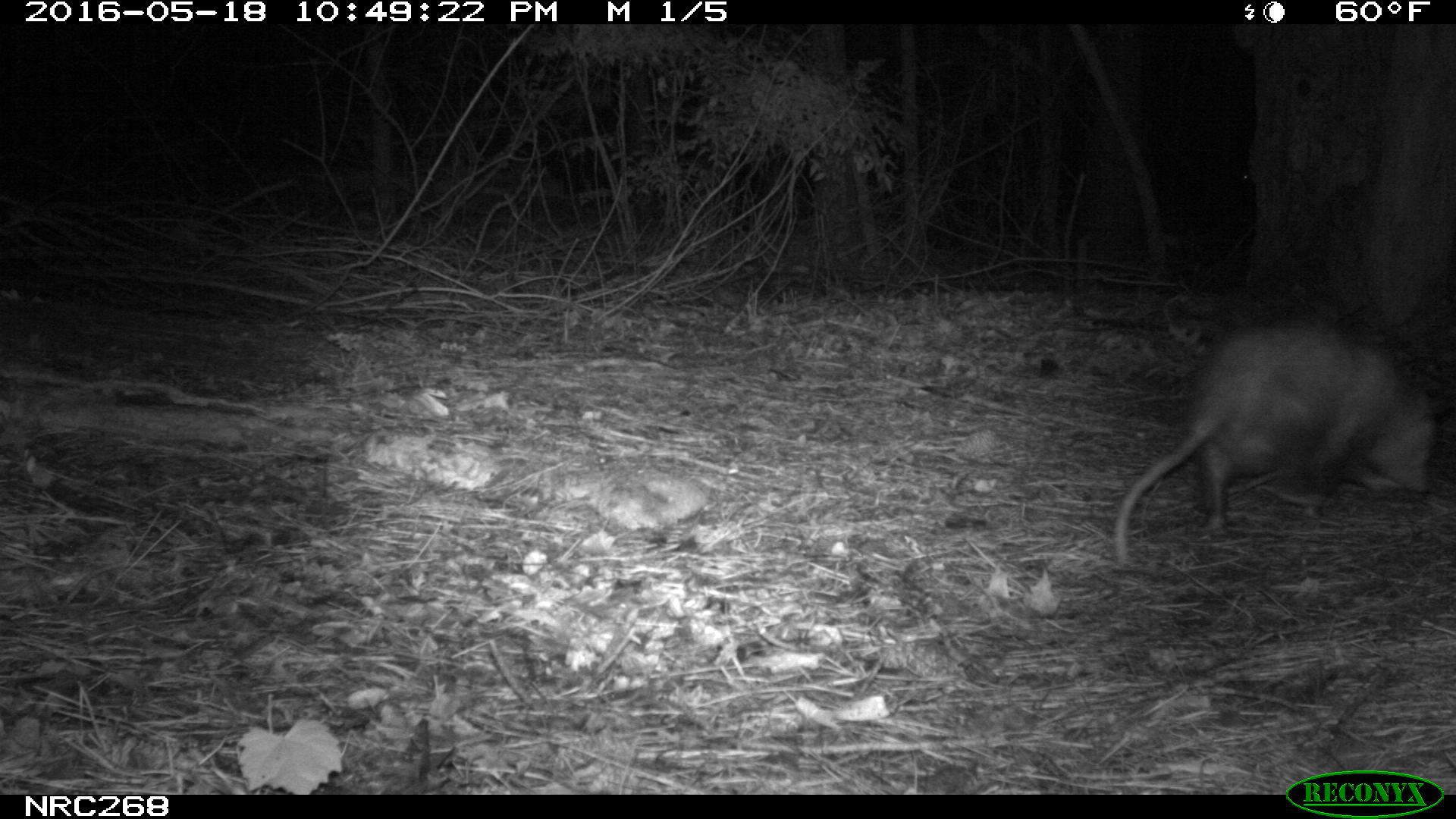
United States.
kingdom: Animalia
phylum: Chordata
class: Mammalia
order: Didelphimorphia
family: Didelphidae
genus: Didelphis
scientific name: Didelphis virginiana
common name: virginia opossum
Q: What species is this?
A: Virginia Opossum (Didelphis virginiana).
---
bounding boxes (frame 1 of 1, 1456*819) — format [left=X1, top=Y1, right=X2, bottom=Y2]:
Virginia Opossum: [left=1104, top=310, right=1451, bottom=580]